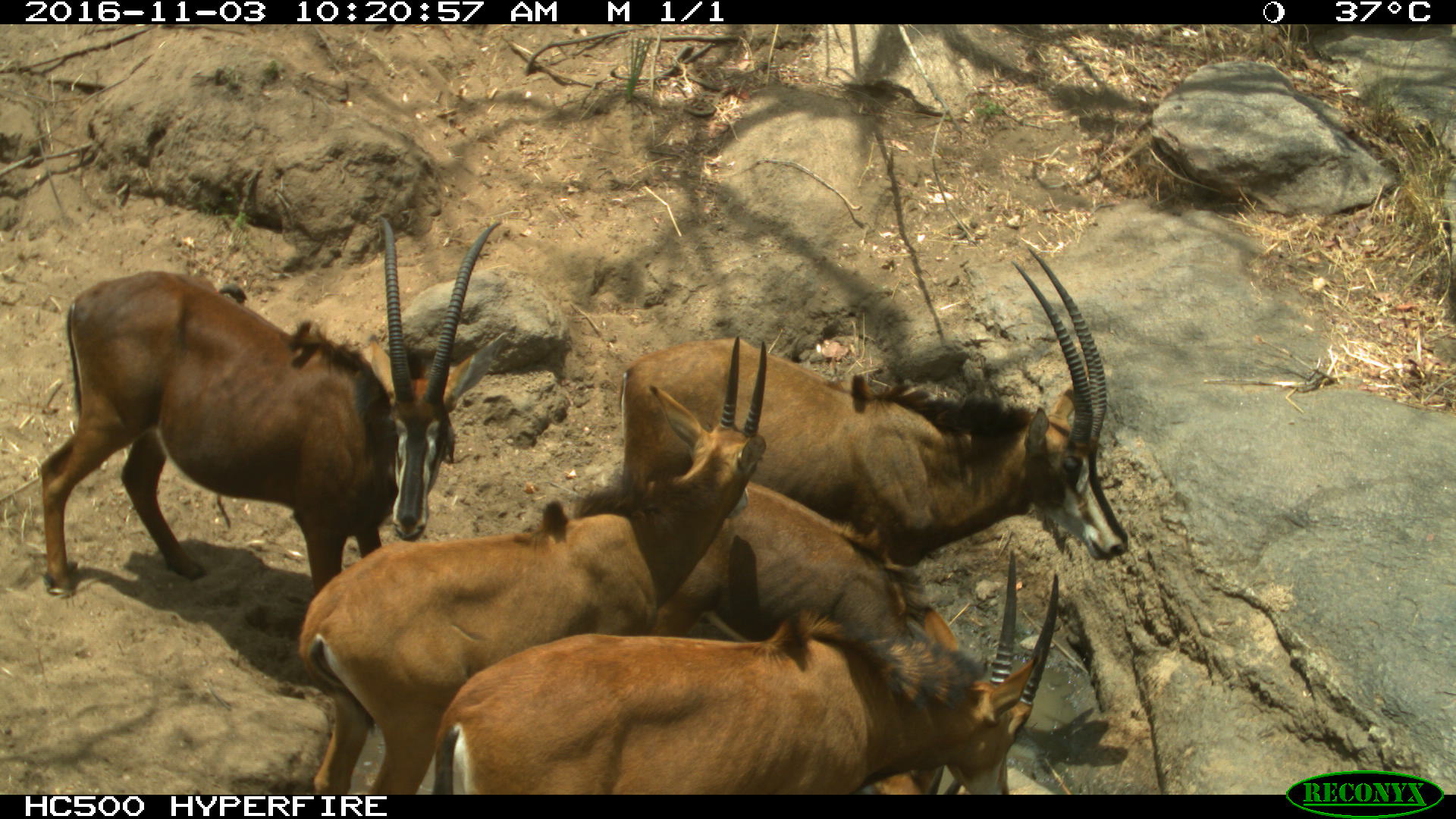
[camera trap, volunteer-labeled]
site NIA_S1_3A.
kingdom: Animalia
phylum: Chordata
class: Mammalia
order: Artiodactyla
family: Bovidae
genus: Hippotragus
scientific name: Hippotragus niger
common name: sable antelope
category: sable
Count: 5.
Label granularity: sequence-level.